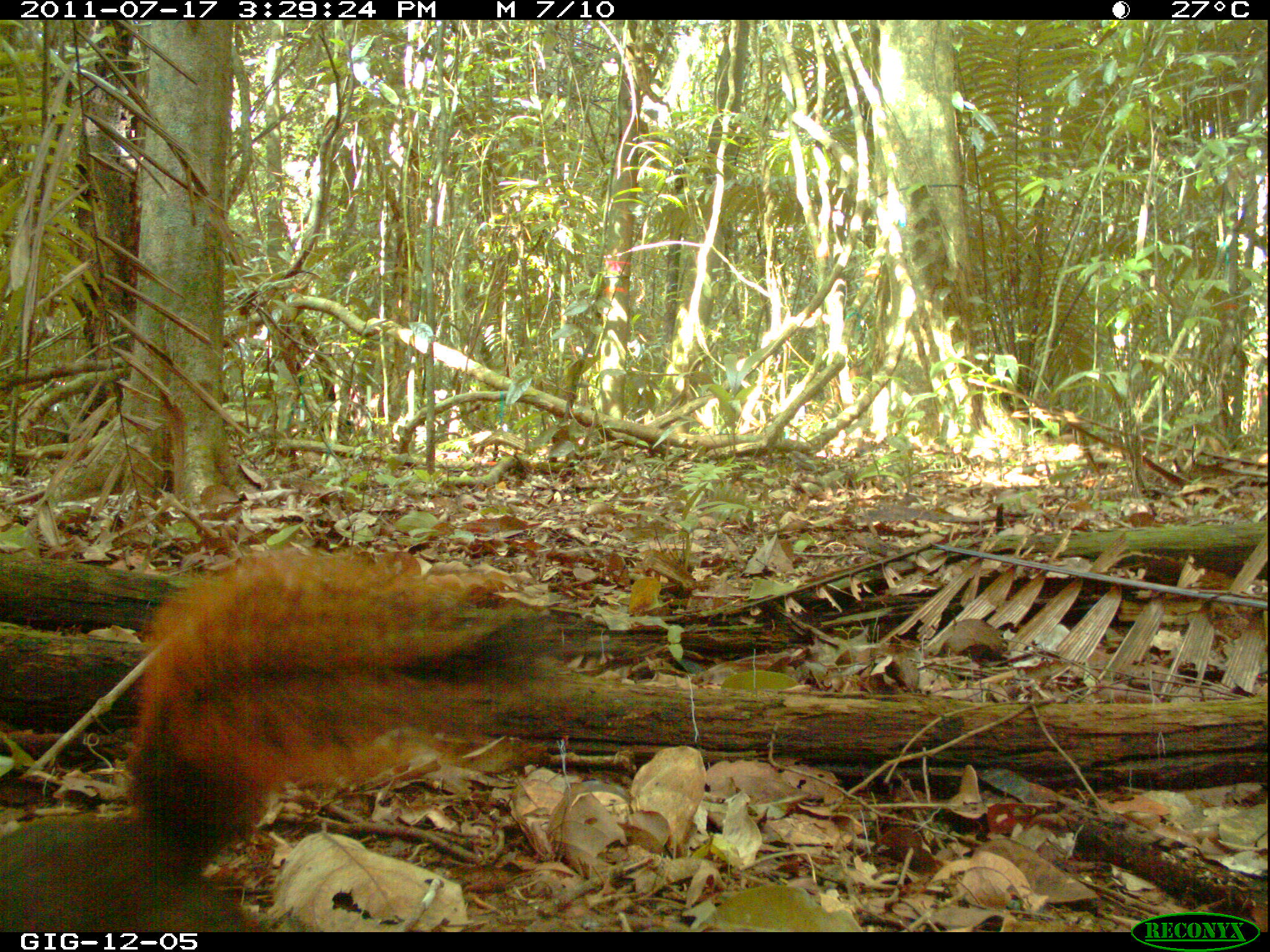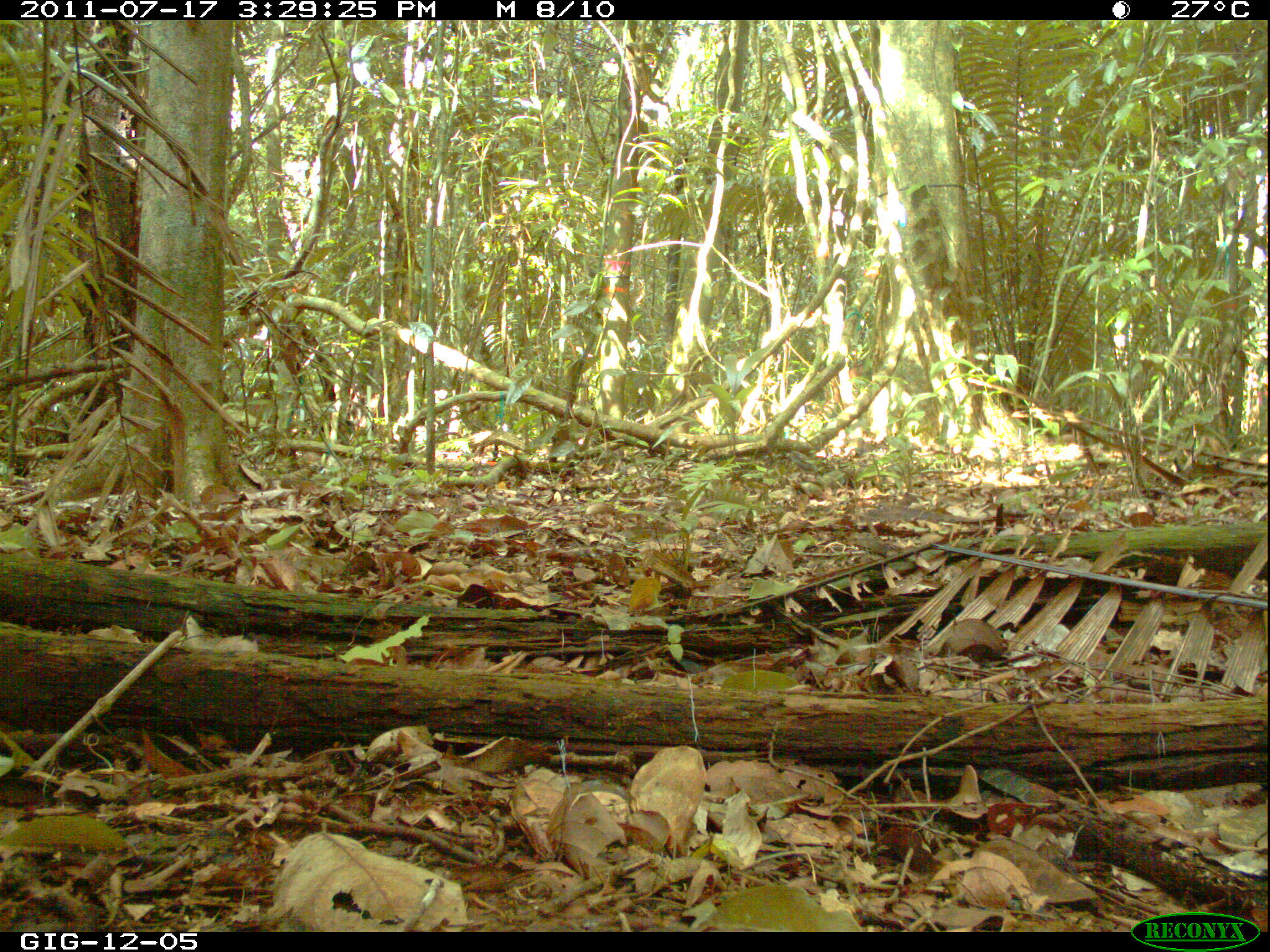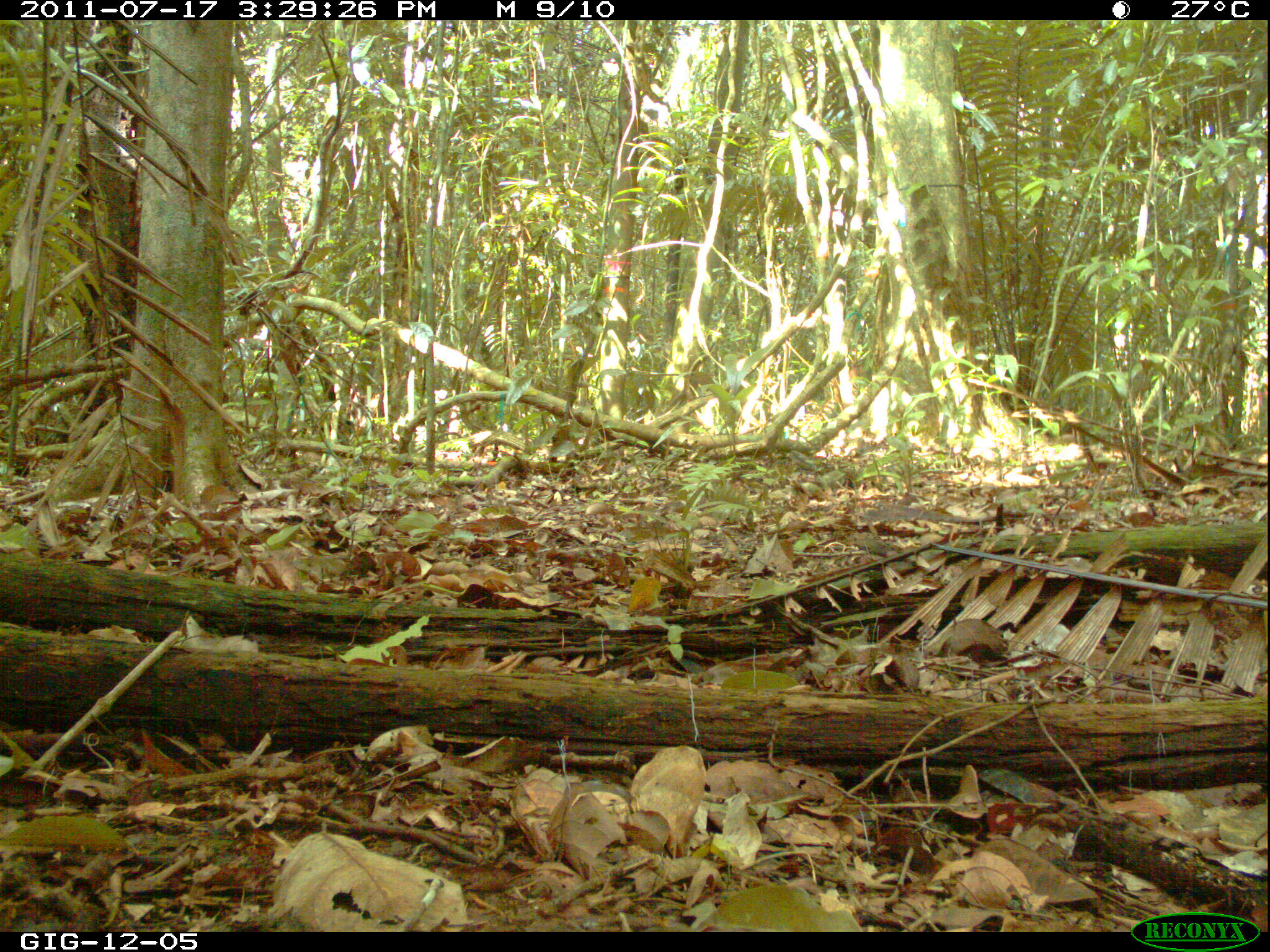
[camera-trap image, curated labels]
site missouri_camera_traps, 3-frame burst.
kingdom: Animalia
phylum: Chordata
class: Mammalia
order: Rodentia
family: Sciuridae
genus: Tamiasciurus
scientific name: Tamiasciurus hudsonicus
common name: red squirrel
Red squirrel (Tamiasciurus hudsonicus). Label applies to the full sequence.